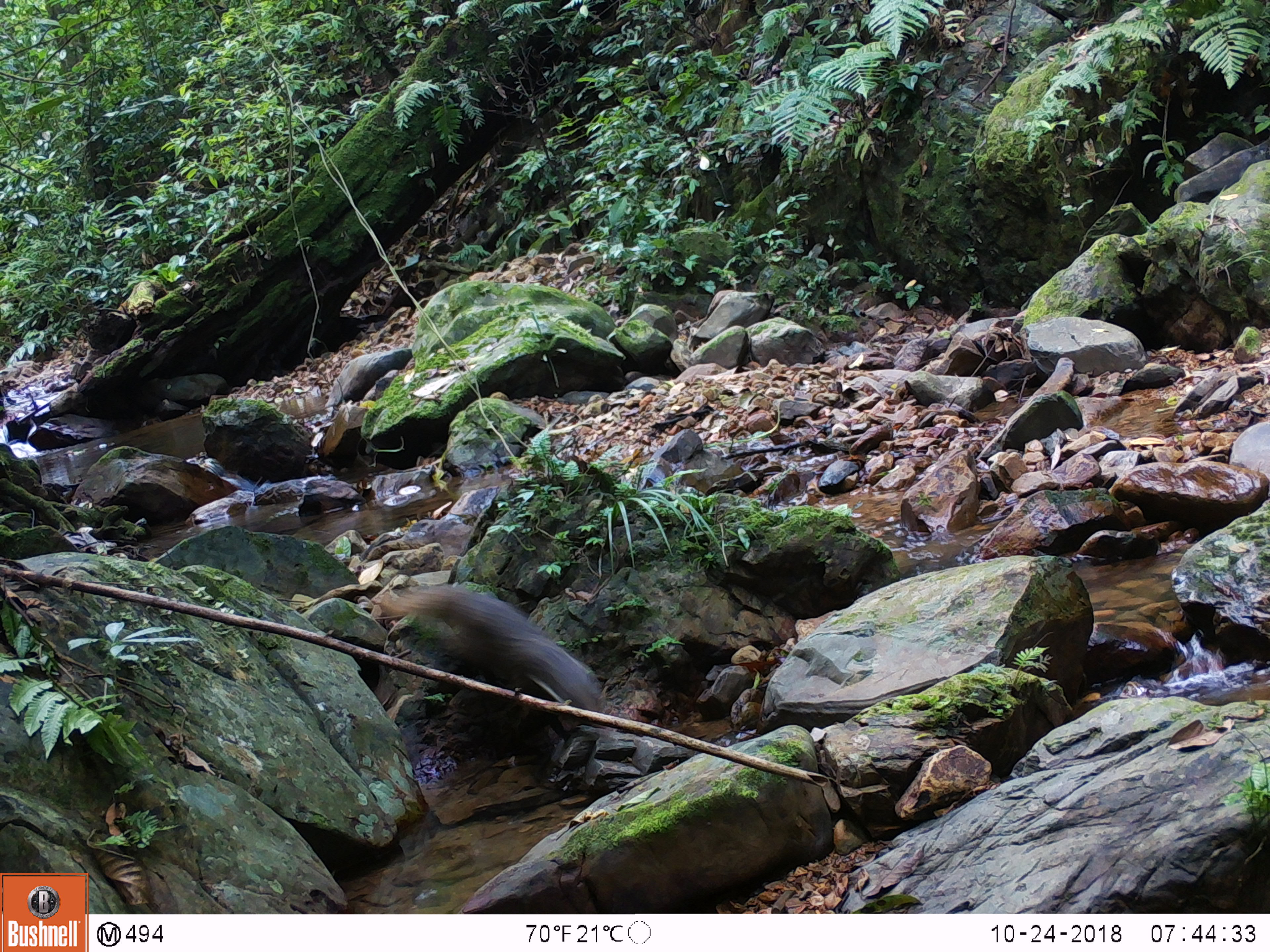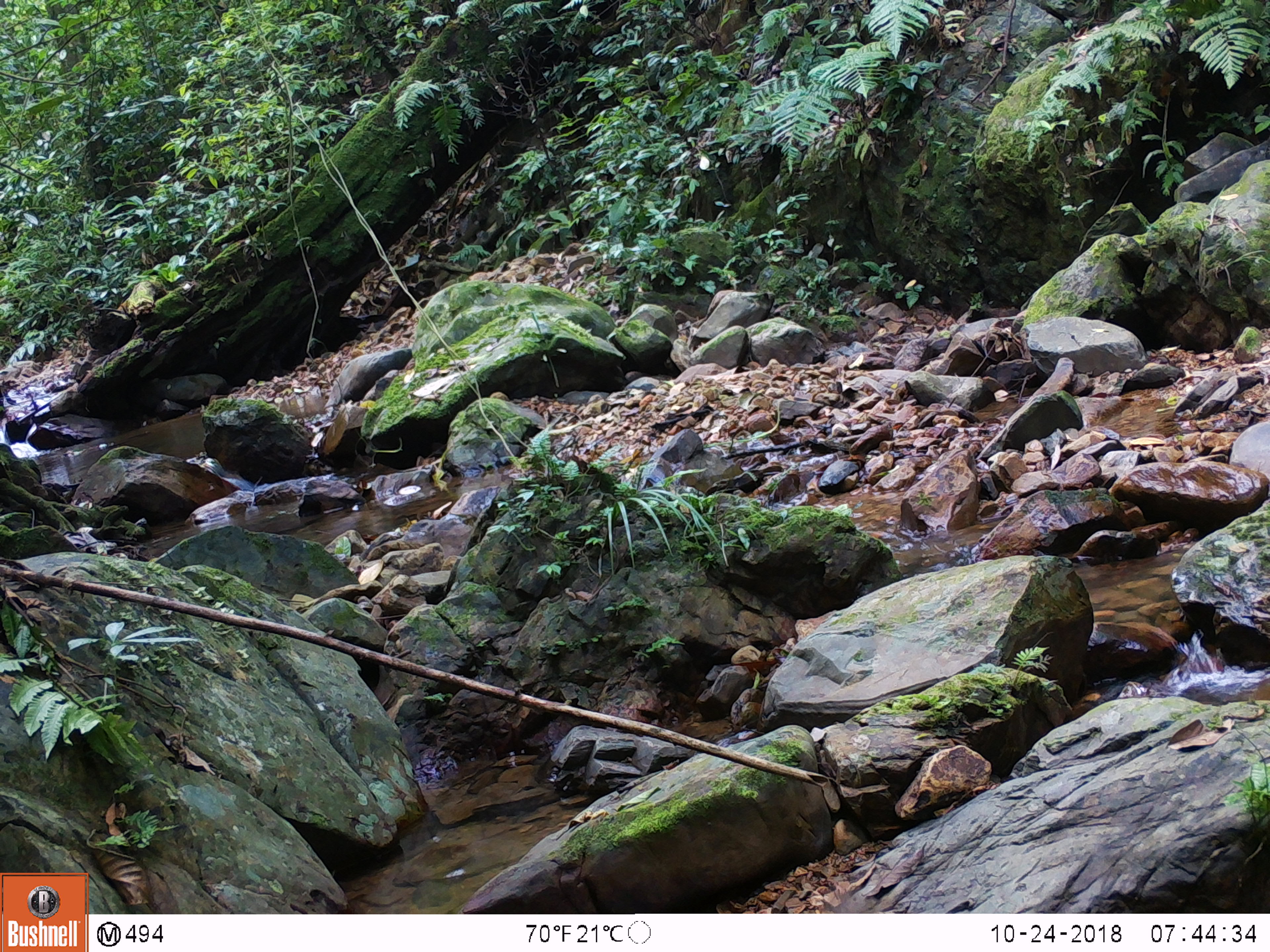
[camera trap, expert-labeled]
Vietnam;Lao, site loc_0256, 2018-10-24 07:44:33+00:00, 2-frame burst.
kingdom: Animalia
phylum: Chordata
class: Mammalia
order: Carnivora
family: Herpestidae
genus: Urva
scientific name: Urva urva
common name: crab-eating mongoose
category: crab eating mongoose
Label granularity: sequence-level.